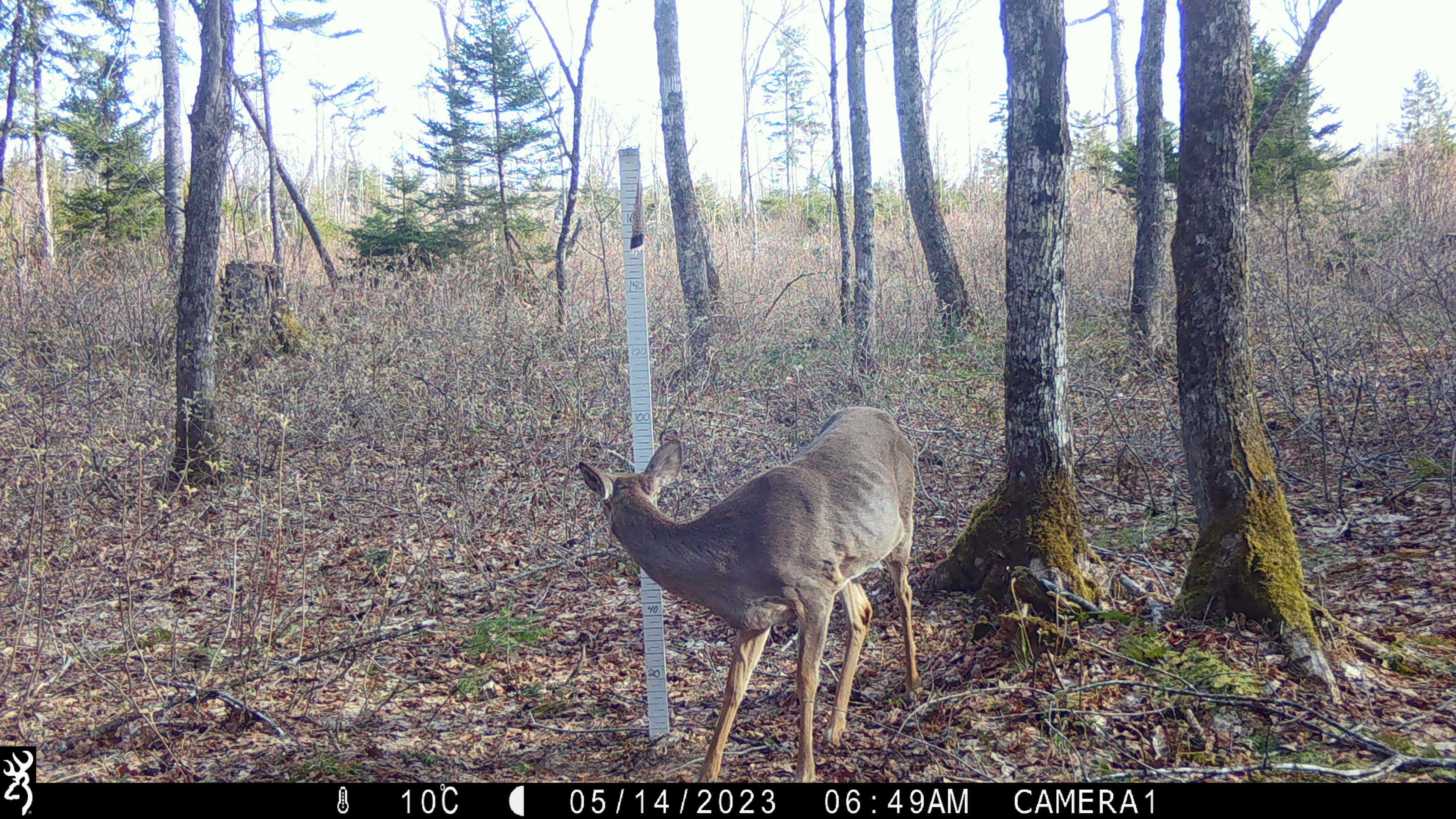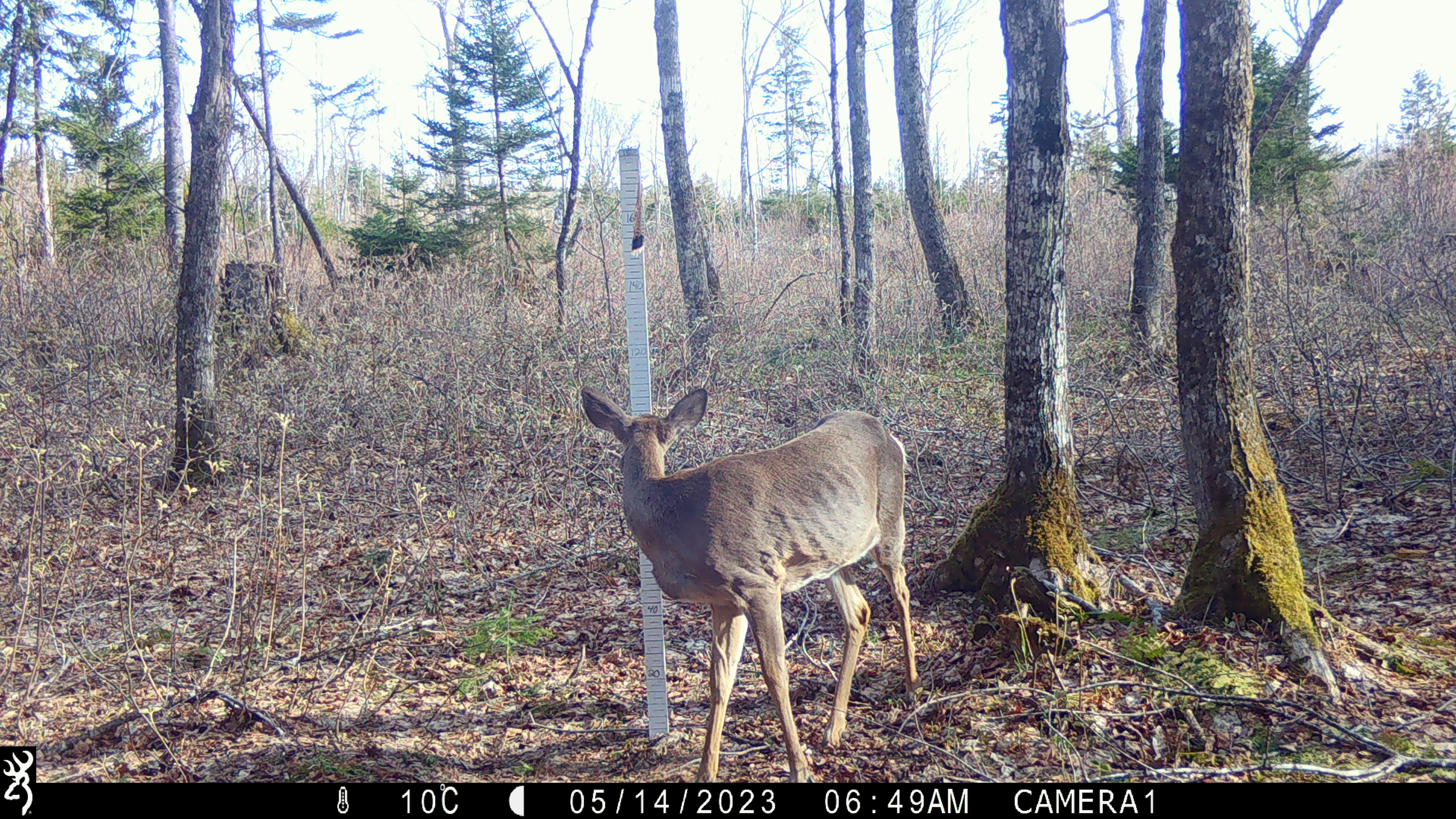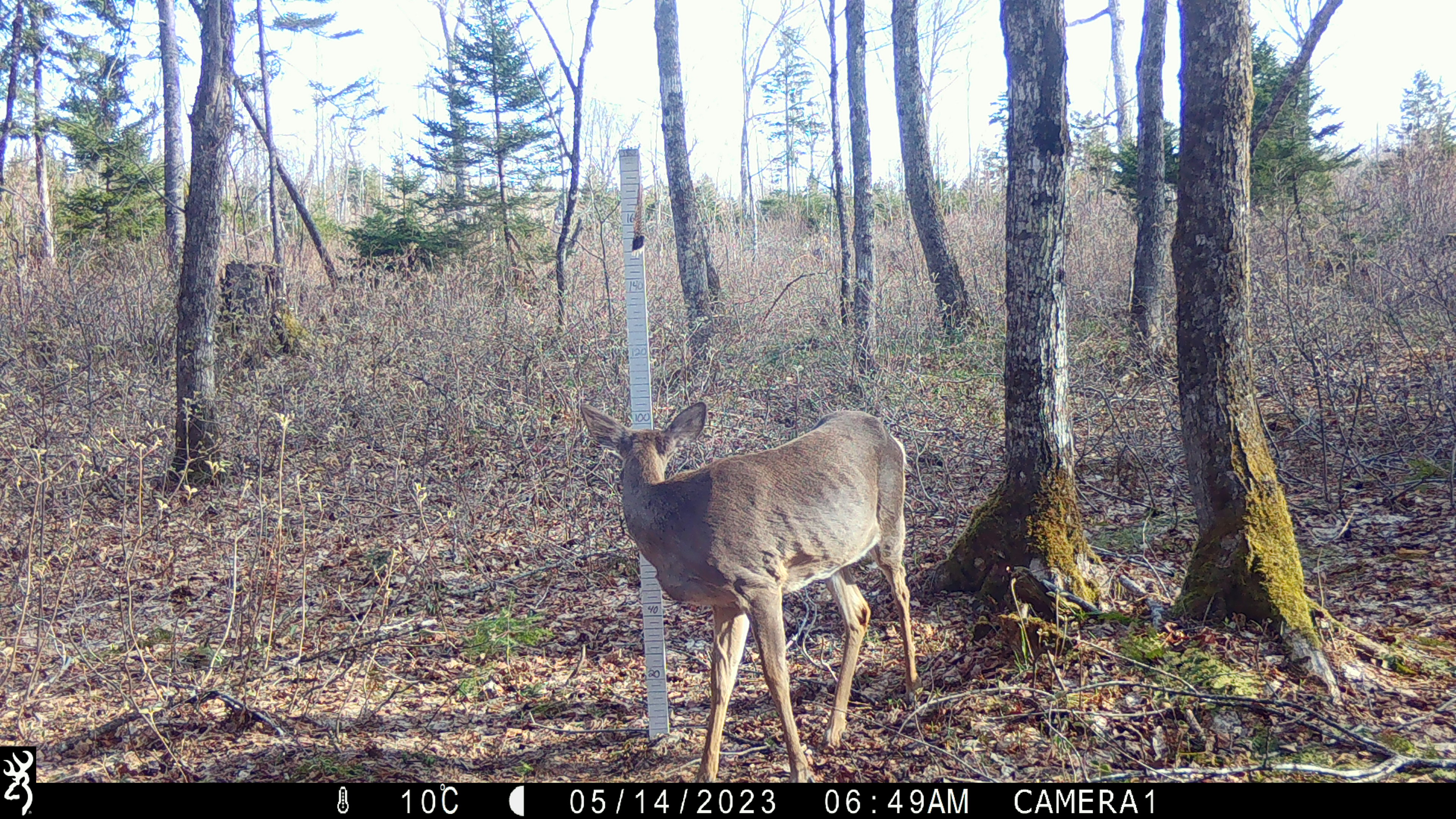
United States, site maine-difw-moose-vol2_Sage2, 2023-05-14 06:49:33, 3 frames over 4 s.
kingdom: Animalia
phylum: Chordata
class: Mammalia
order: Artiodactyla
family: Cervidae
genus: Odocoileus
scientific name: Odocoileus virginianus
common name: white-tailed deer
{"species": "white-tailed deer (Odocoileus virginianus)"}